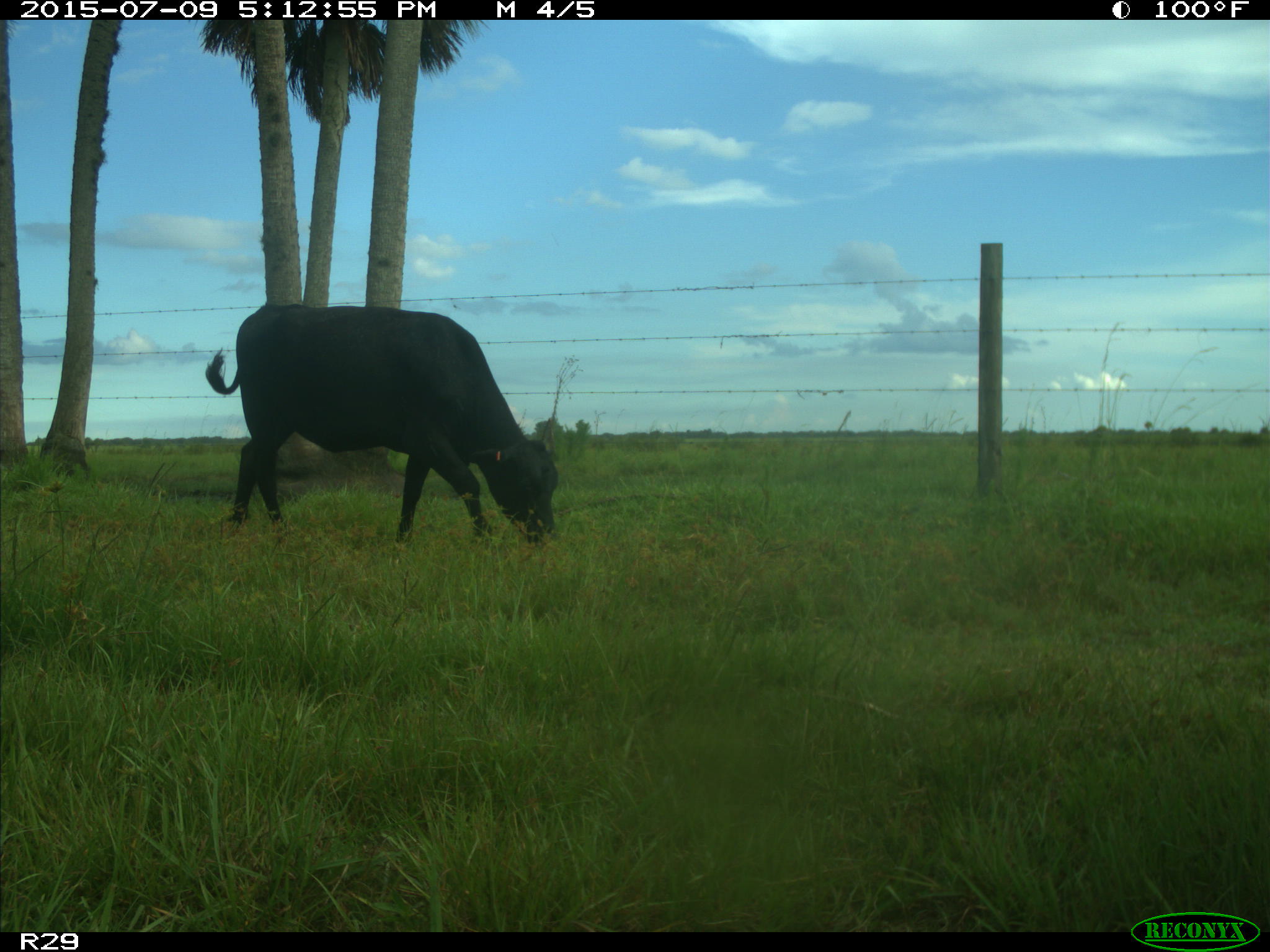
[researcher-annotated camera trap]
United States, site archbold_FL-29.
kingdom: Animalia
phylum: Chordata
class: Mammalia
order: Artiodactyla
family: Bovidae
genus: Bos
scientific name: Bos taurus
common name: domestic cow